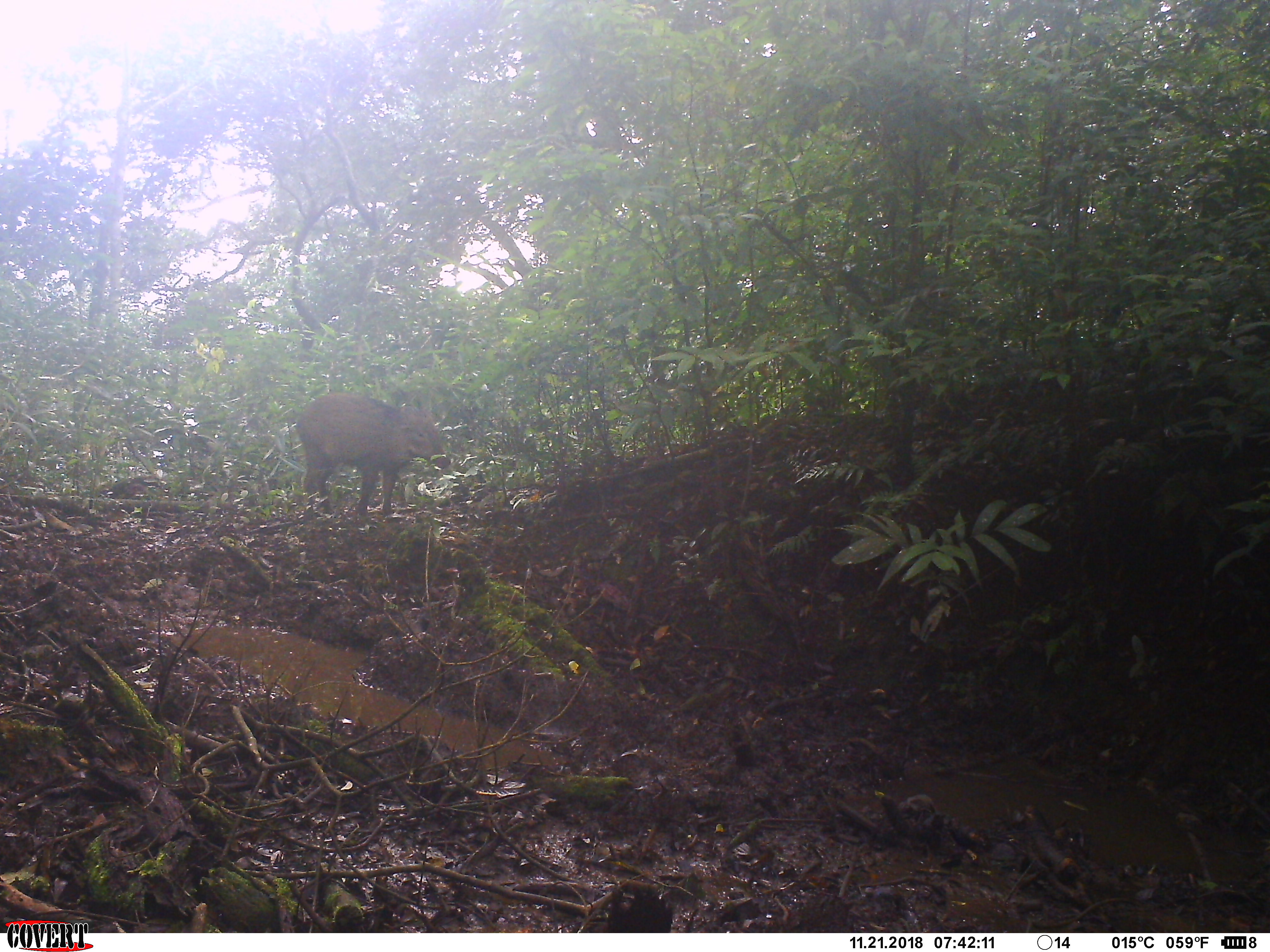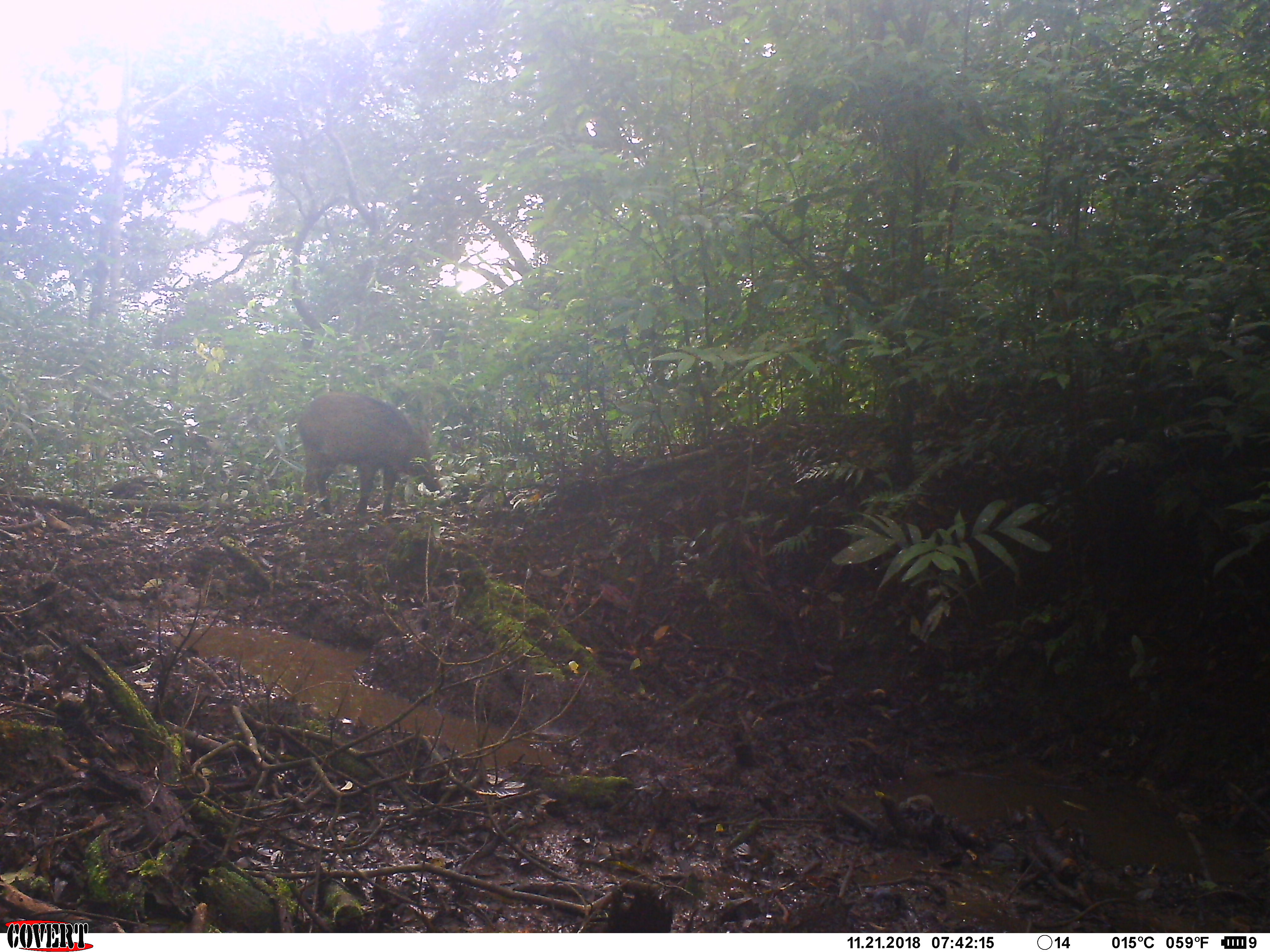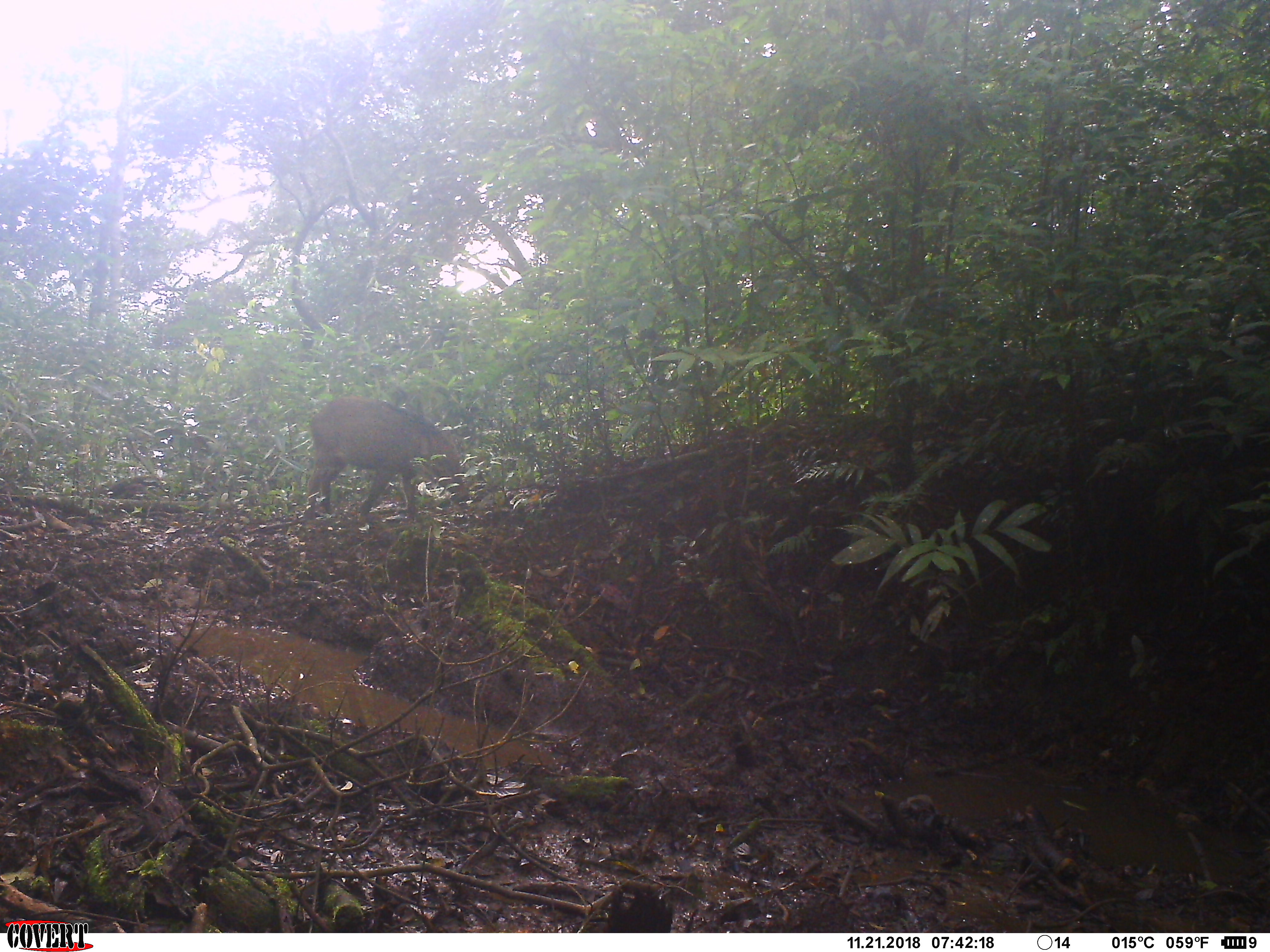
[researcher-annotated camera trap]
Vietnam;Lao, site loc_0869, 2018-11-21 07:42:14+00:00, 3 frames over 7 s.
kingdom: Animalia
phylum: Chordata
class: Mammalia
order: Artiodactyla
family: Suidae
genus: Sus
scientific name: Sus scrofa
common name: eurasian wild pig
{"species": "eurasian wild pig (Sus scrofa)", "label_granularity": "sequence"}